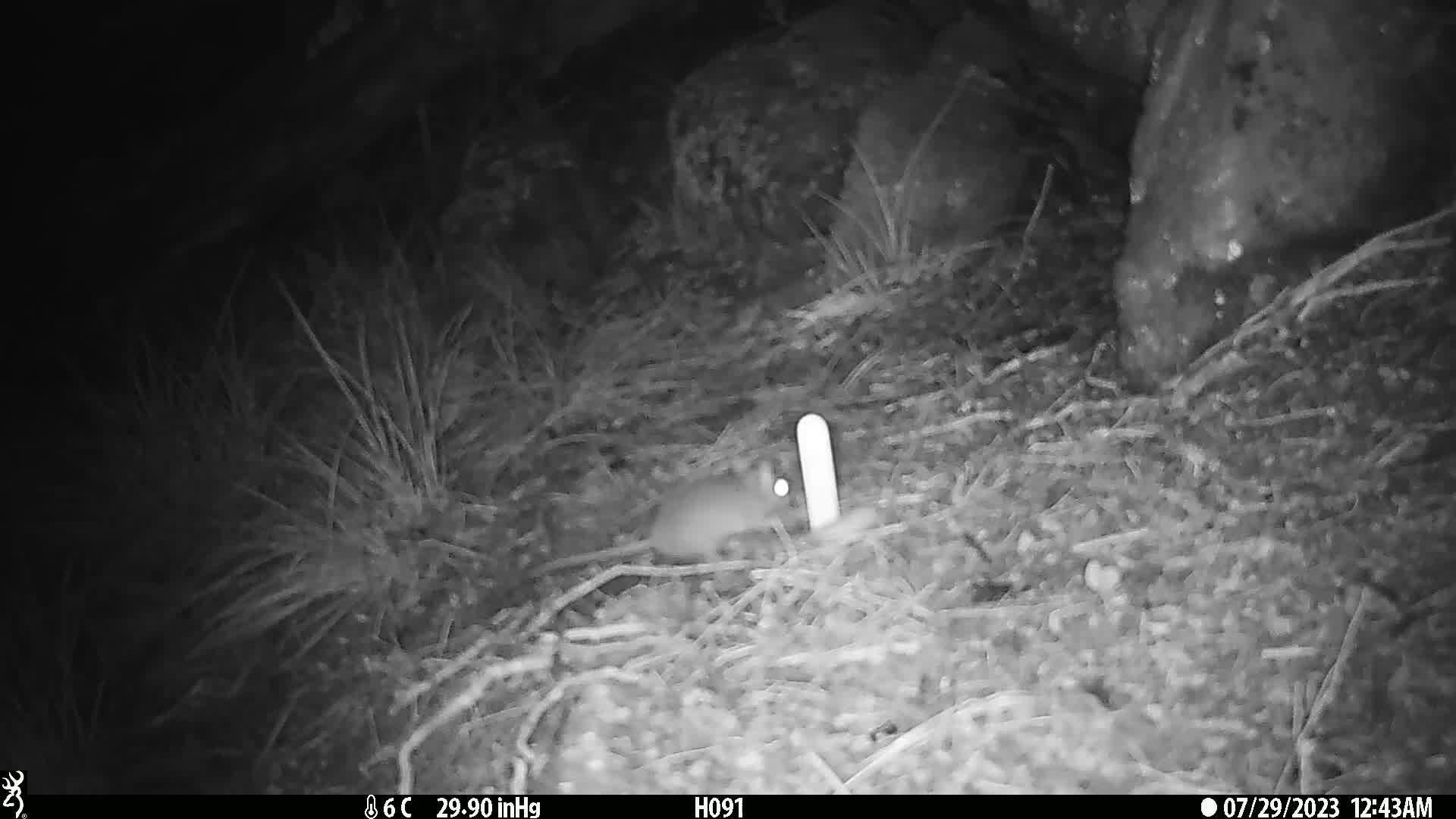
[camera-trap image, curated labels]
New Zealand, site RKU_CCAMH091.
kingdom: Animalia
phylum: Chordata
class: Mammalia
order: Rodentia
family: Muridae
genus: Rattus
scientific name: Rattus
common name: rat